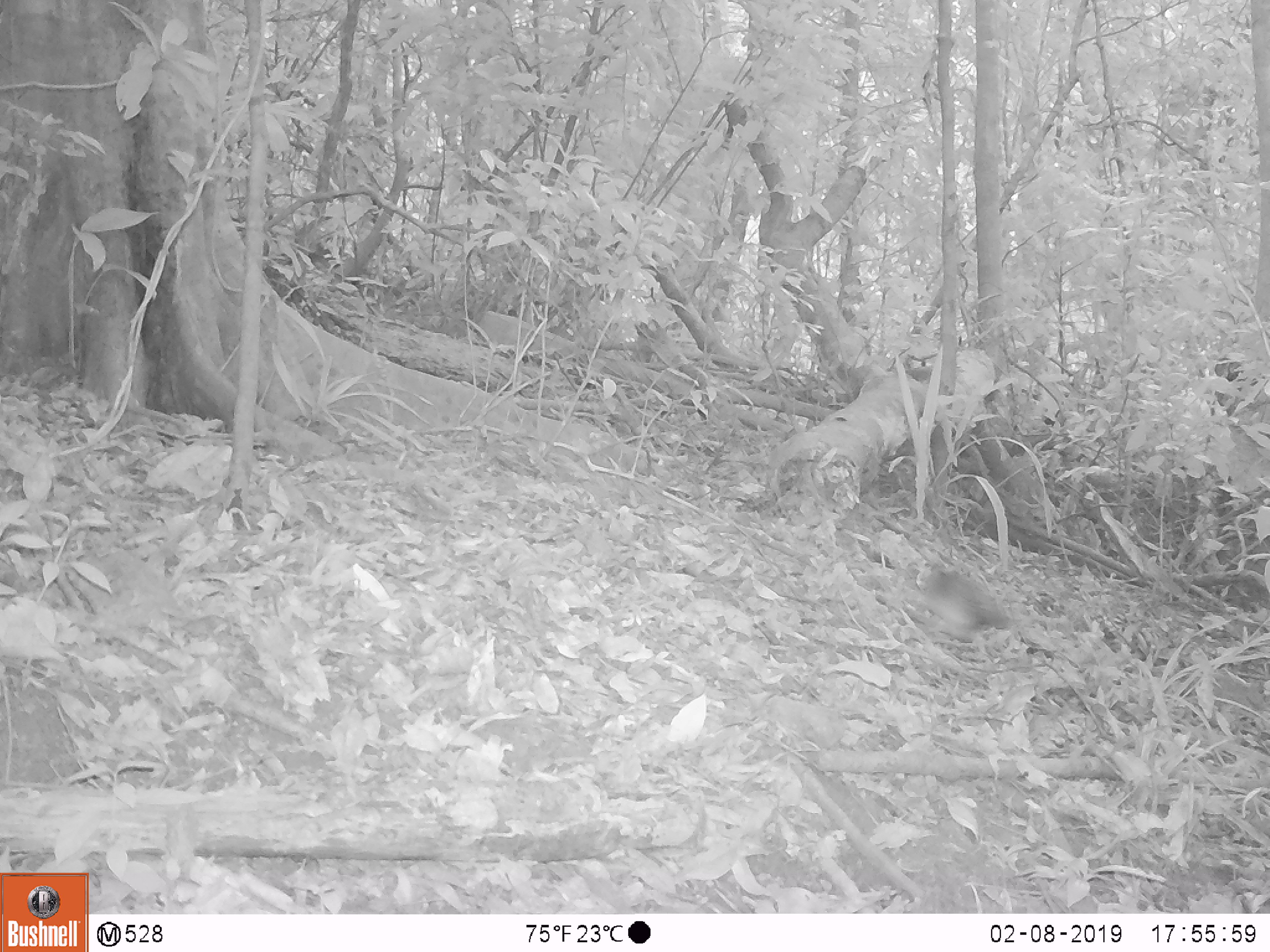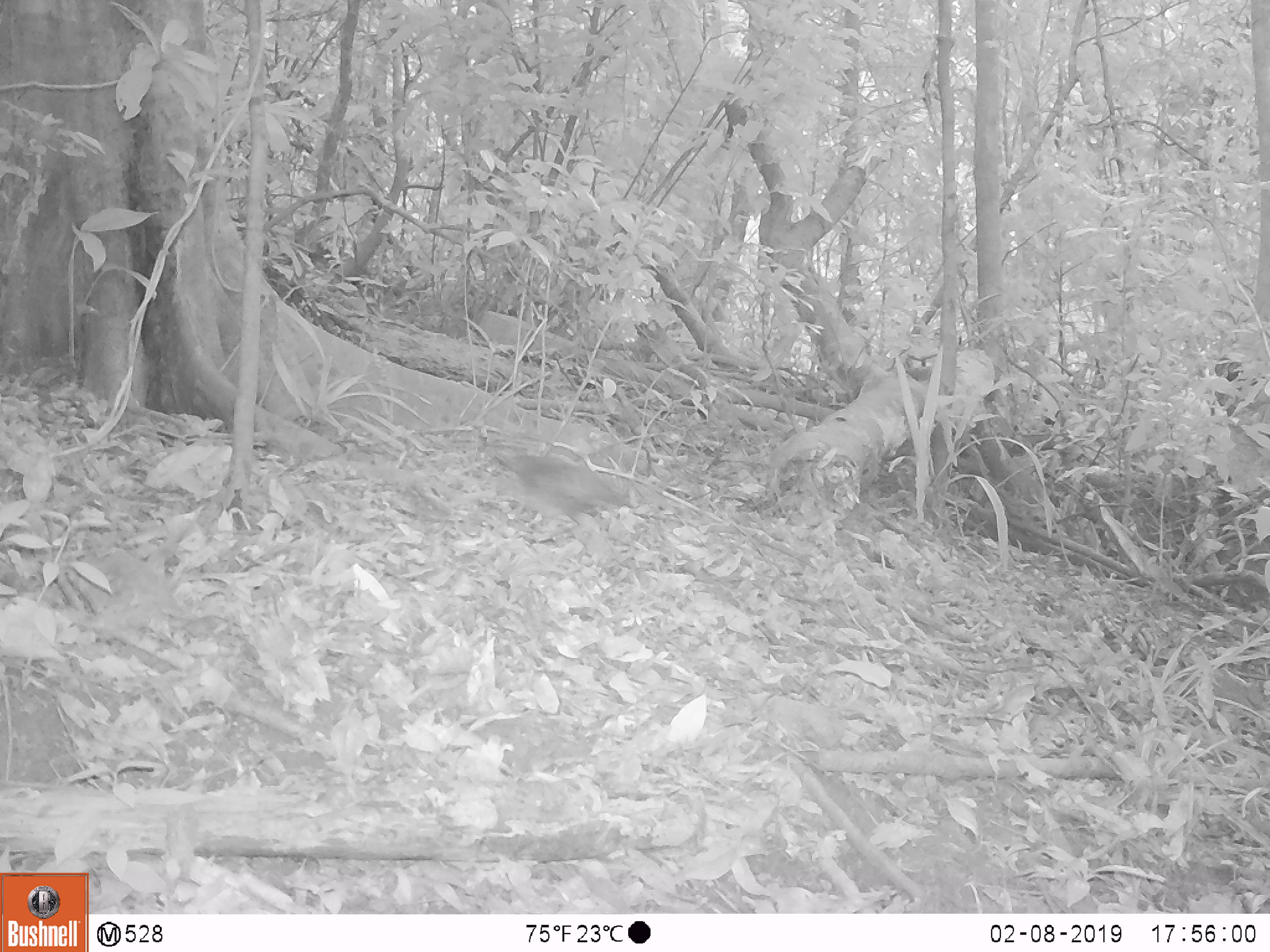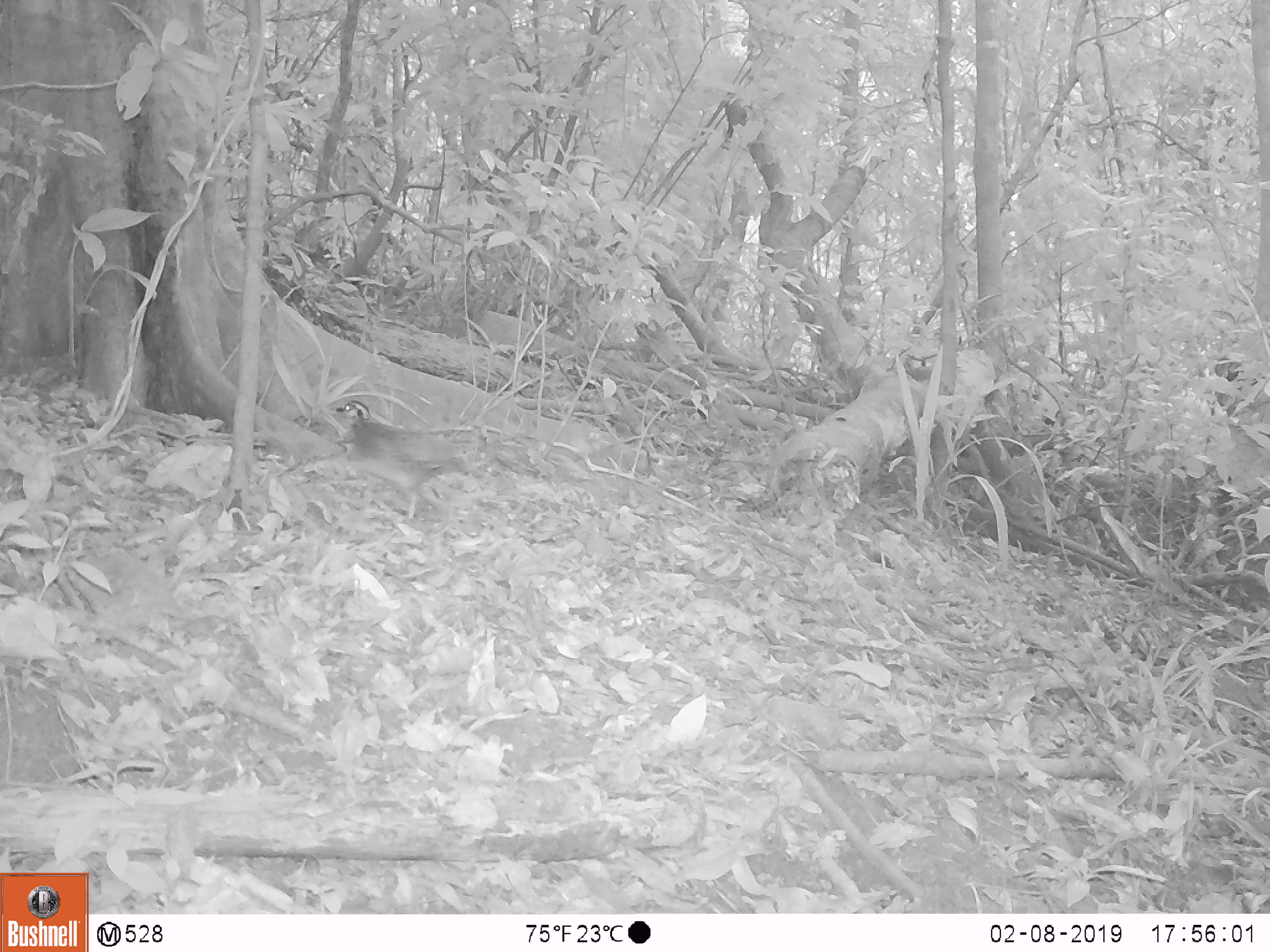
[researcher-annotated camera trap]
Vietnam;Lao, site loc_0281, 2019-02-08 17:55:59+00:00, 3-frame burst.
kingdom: Animalia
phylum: Chordata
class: Aves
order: Galliformes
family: Phasianidae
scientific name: Phasianidae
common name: partridge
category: unidentified partridge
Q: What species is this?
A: Unidentified partridge (partridge) (Phasianidae).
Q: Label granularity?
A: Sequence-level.